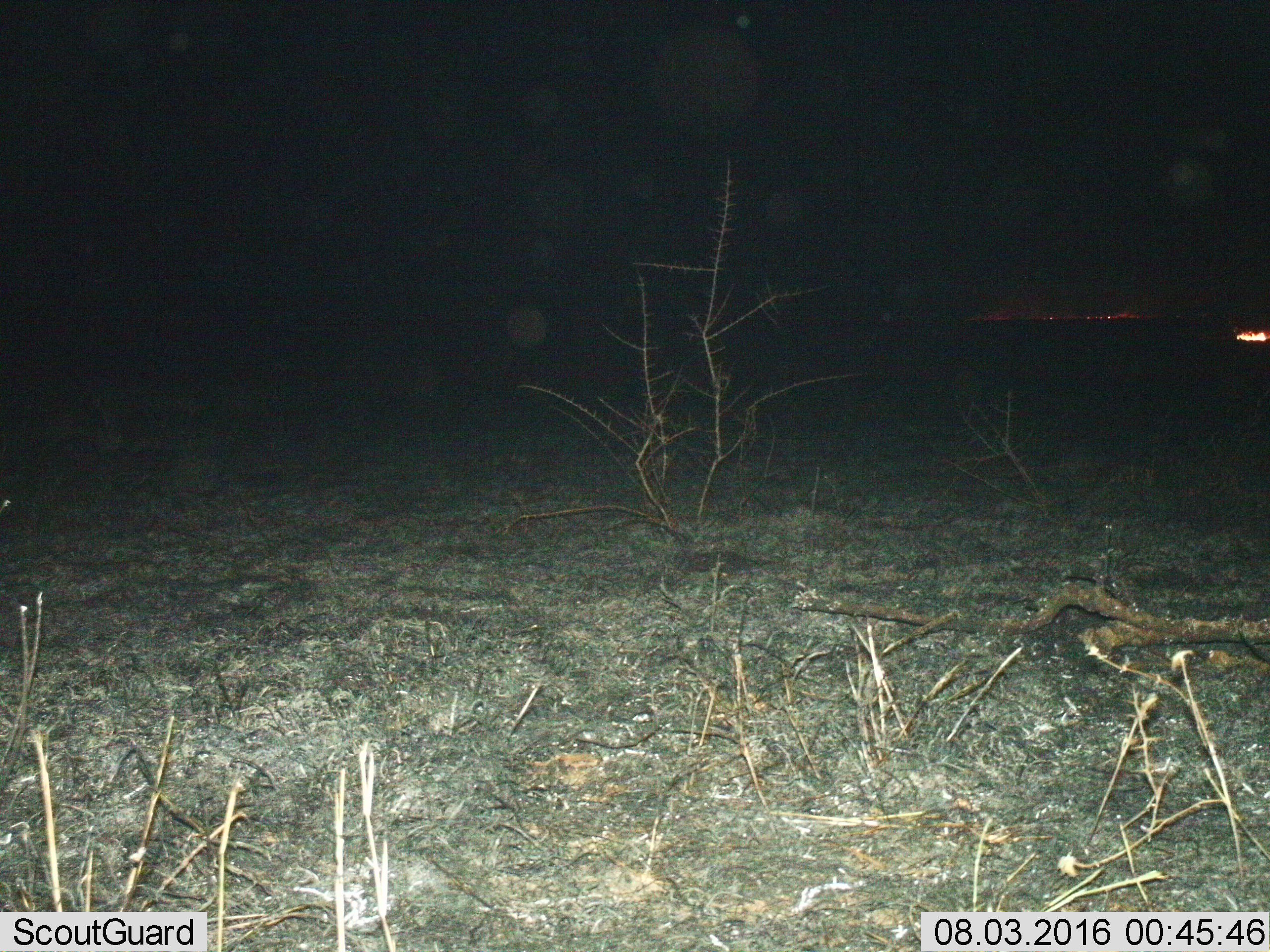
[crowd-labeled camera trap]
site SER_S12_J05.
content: unidentified animal